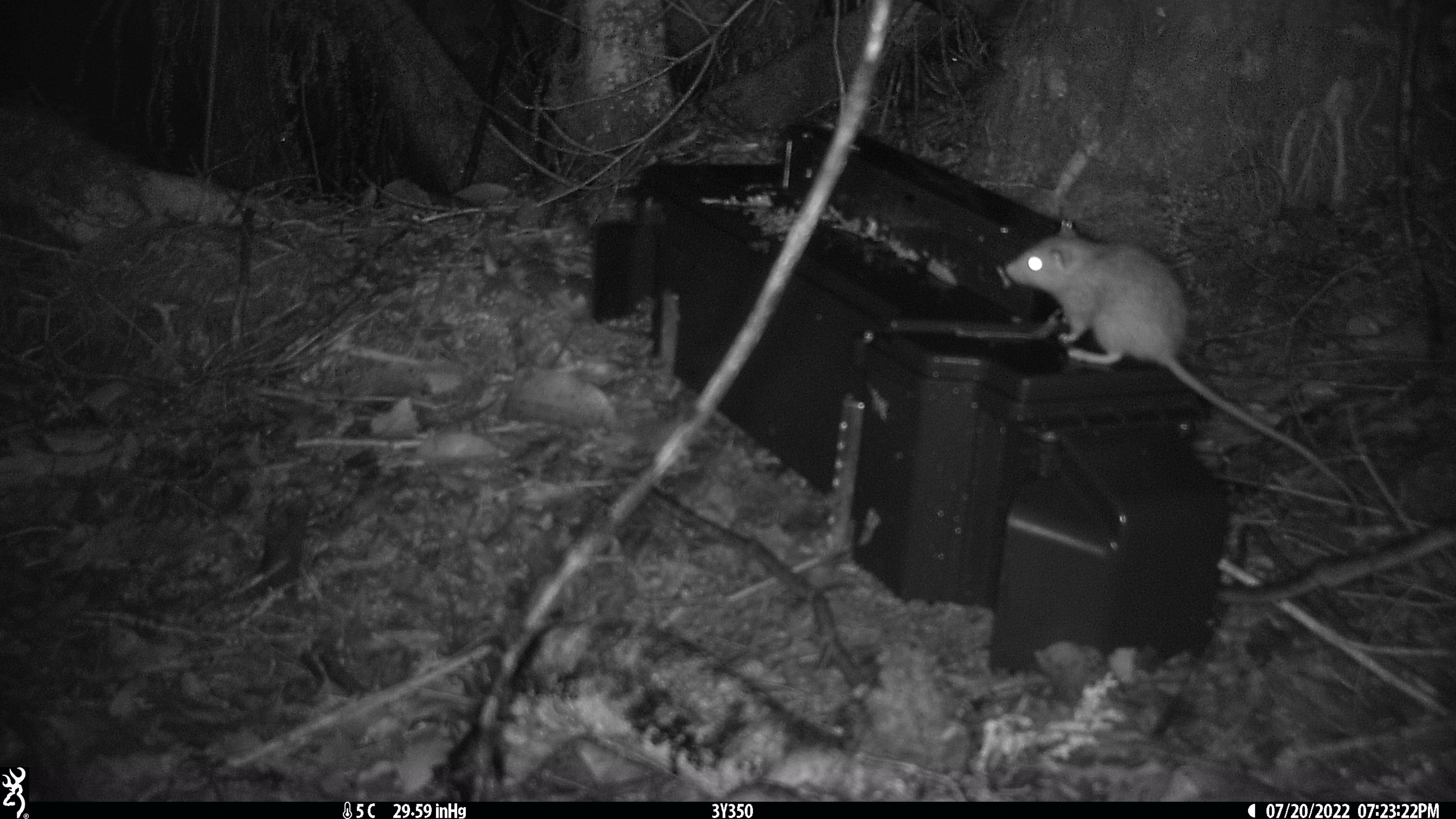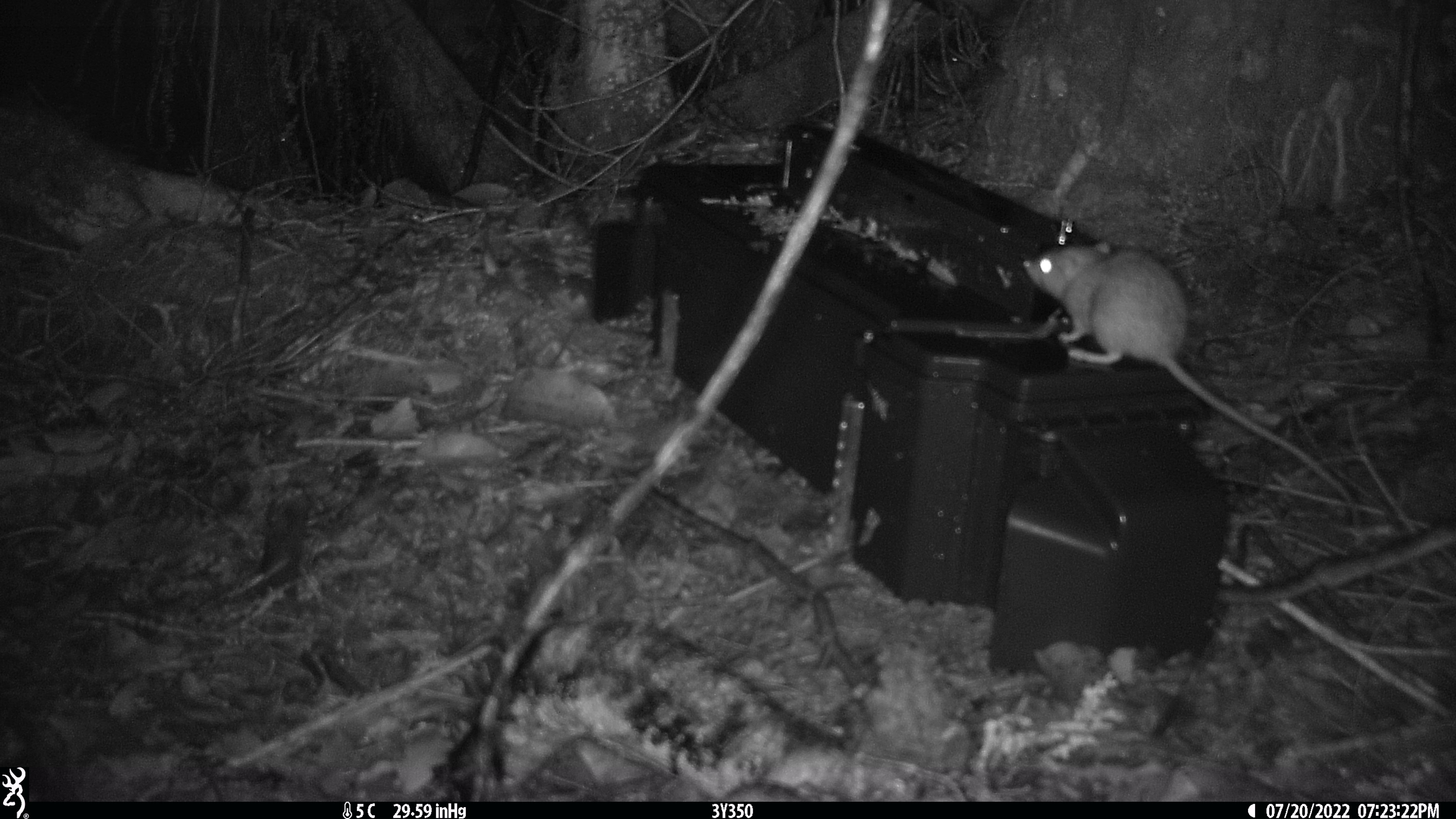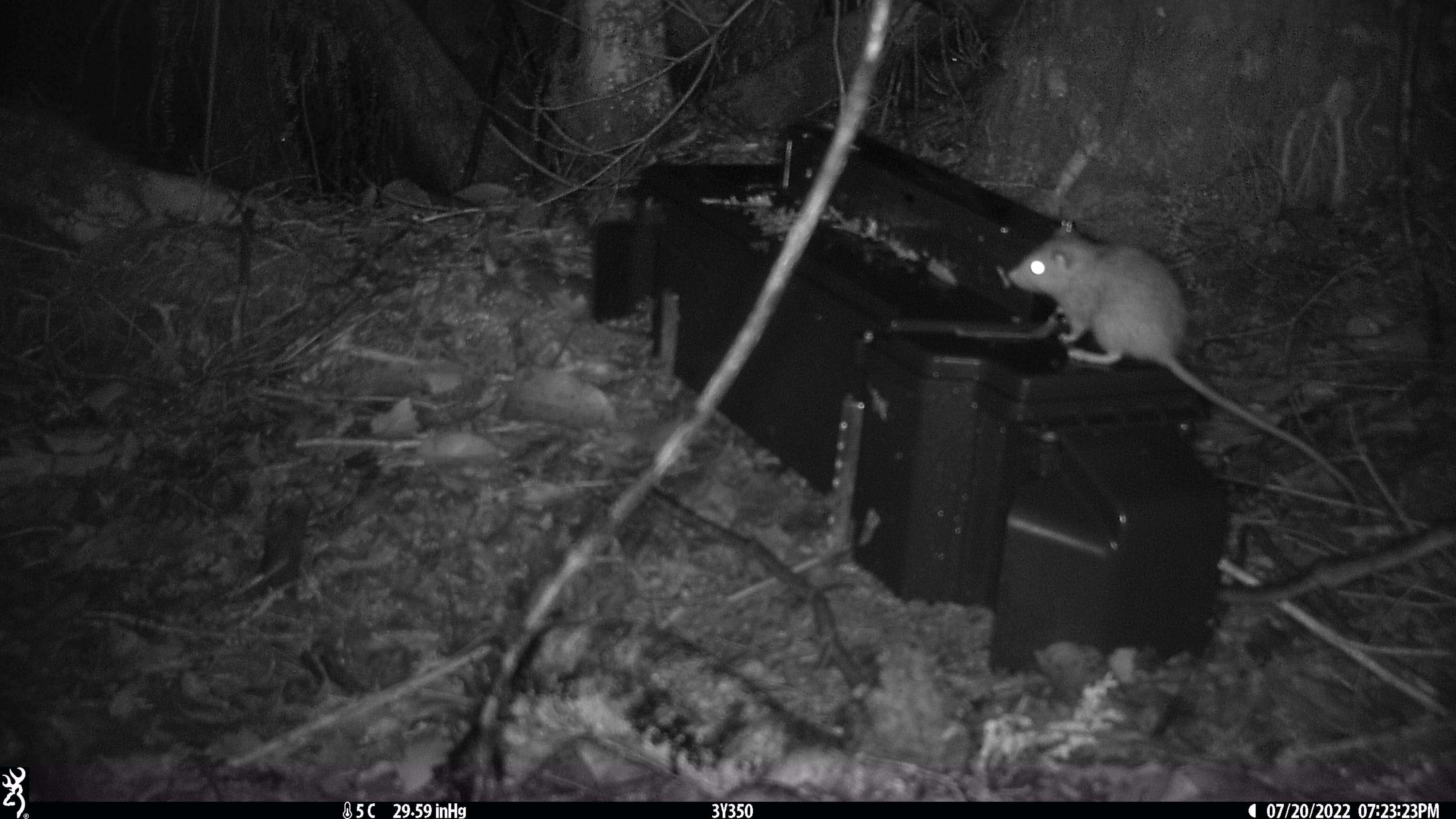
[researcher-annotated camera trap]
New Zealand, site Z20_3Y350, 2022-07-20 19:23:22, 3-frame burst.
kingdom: Animalia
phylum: Chordata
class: Mammalia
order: Rodentia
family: Muridae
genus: Rattus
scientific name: Rattus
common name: rat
Rat (Rattus).